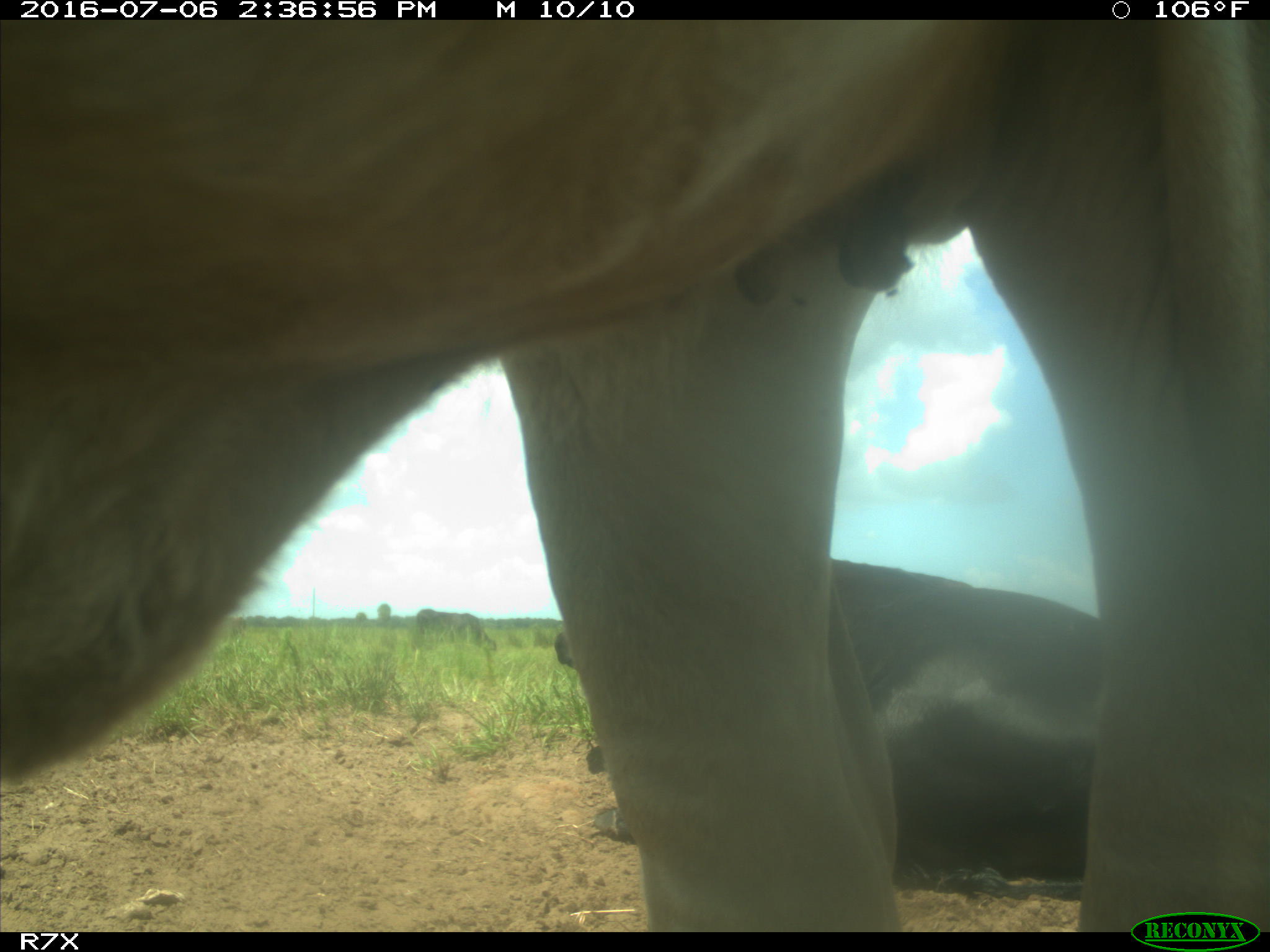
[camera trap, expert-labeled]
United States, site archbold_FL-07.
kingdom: Animalia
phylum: Chordata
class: Mammalia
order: Artiodactyla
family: Bovidae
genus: Bos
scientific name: Bos taurus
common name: domestic cow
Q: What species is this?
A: Bos taurus (domestic cow).